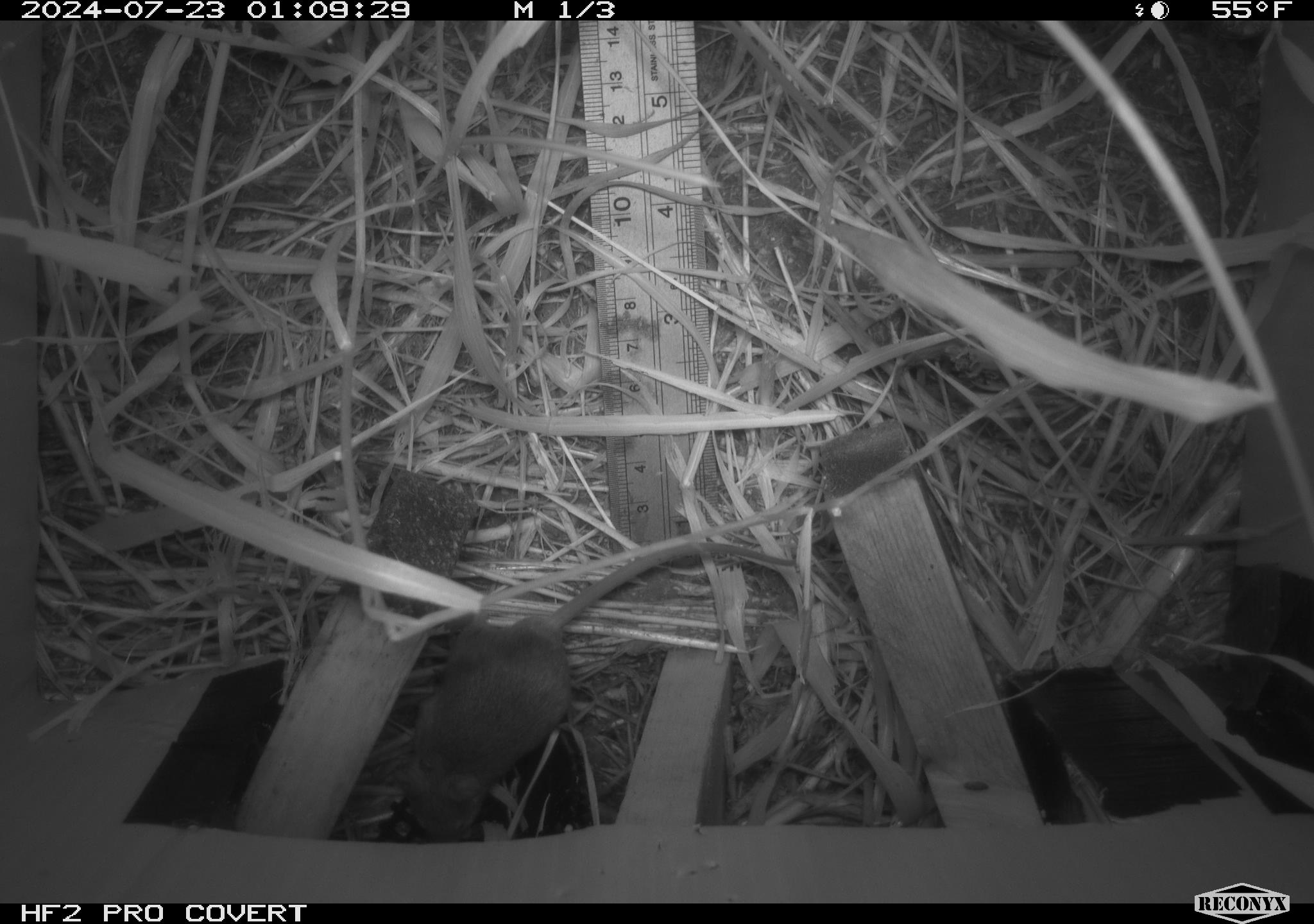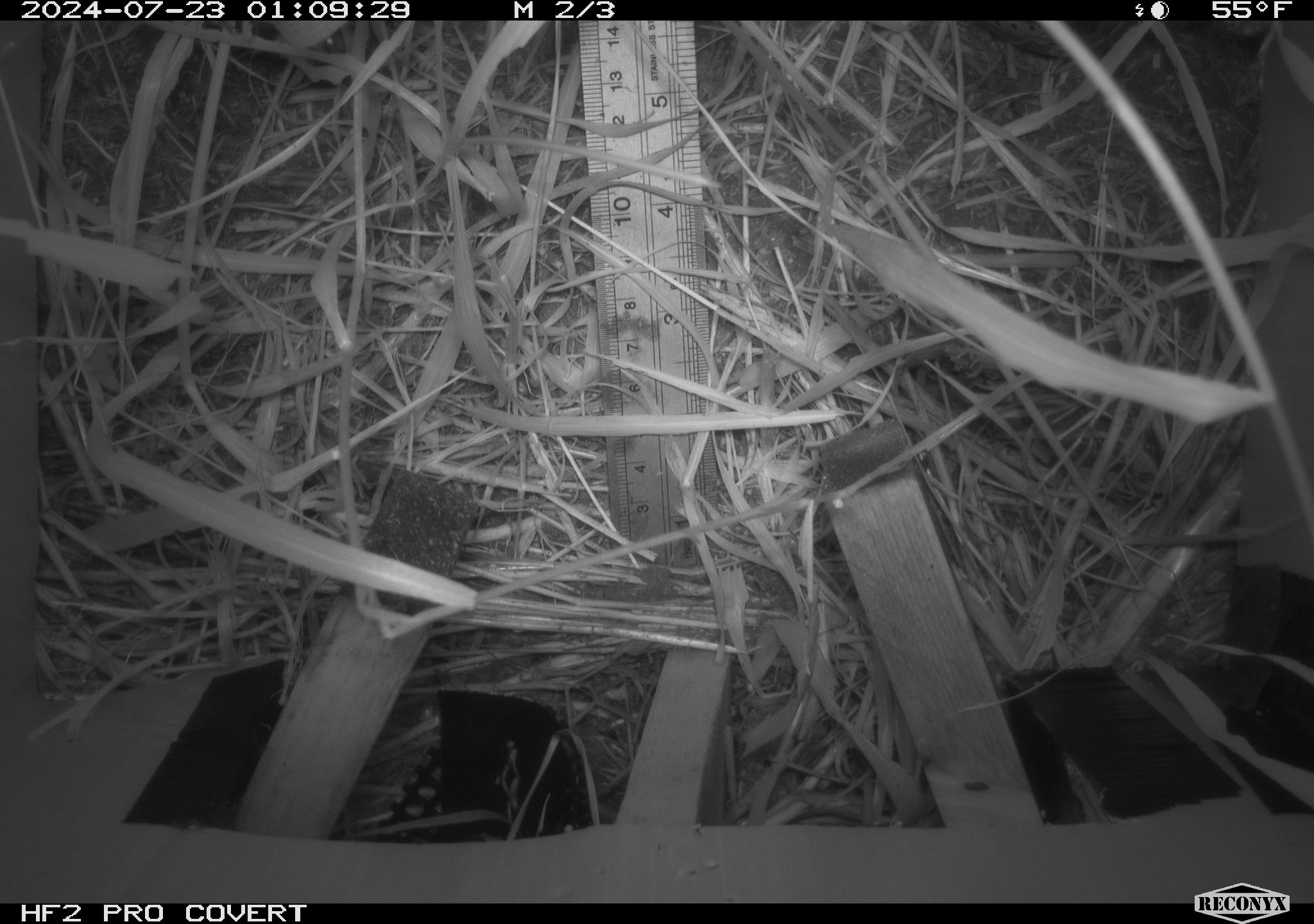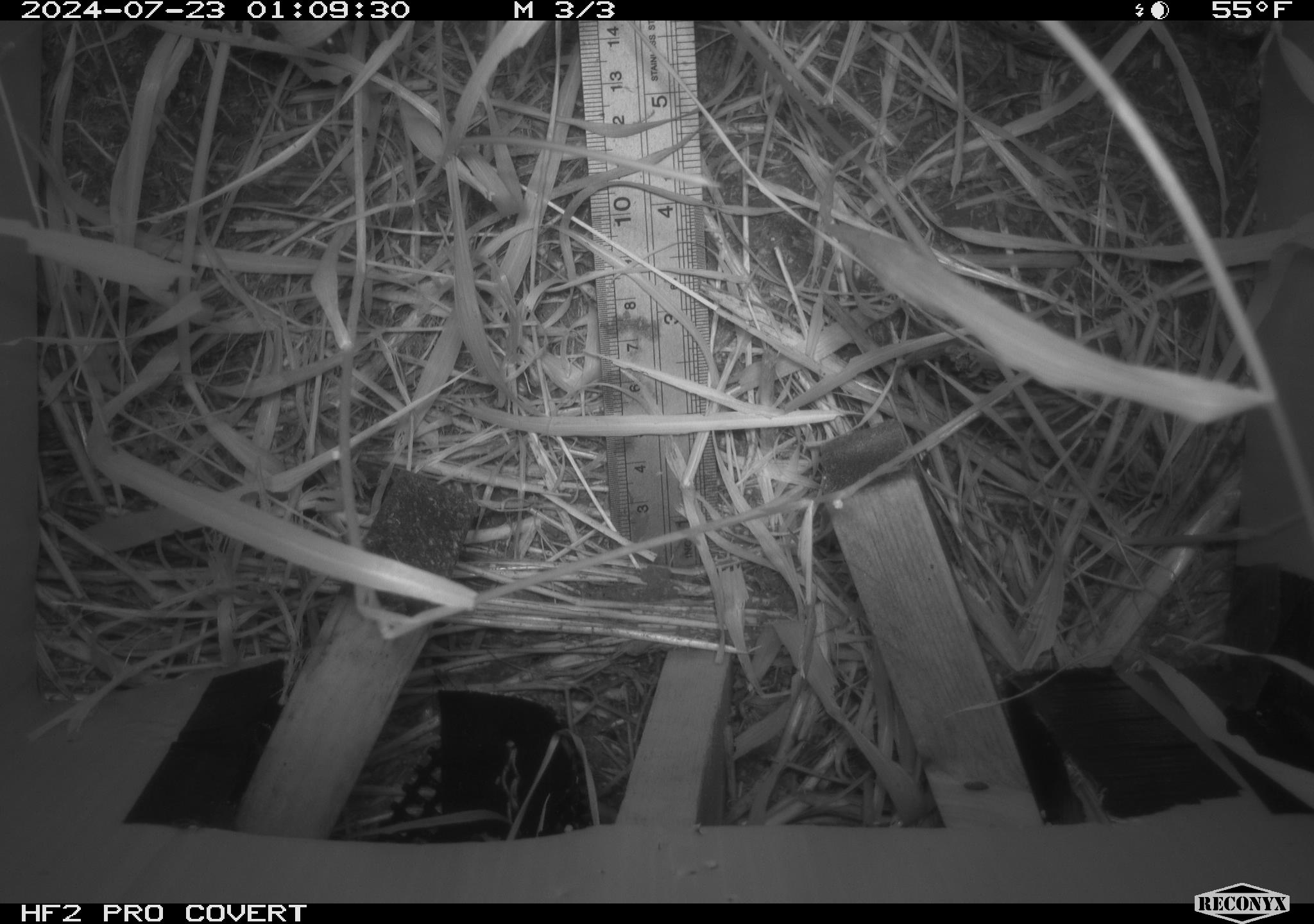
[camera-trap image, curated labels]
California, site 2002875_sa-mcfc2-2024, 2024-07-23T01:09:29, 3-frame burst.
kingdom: Animalia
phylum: Chordata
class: Mammalia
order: Rodentia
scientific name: Rodentia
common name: rodent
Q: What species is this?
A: Rodent (Rodentia).